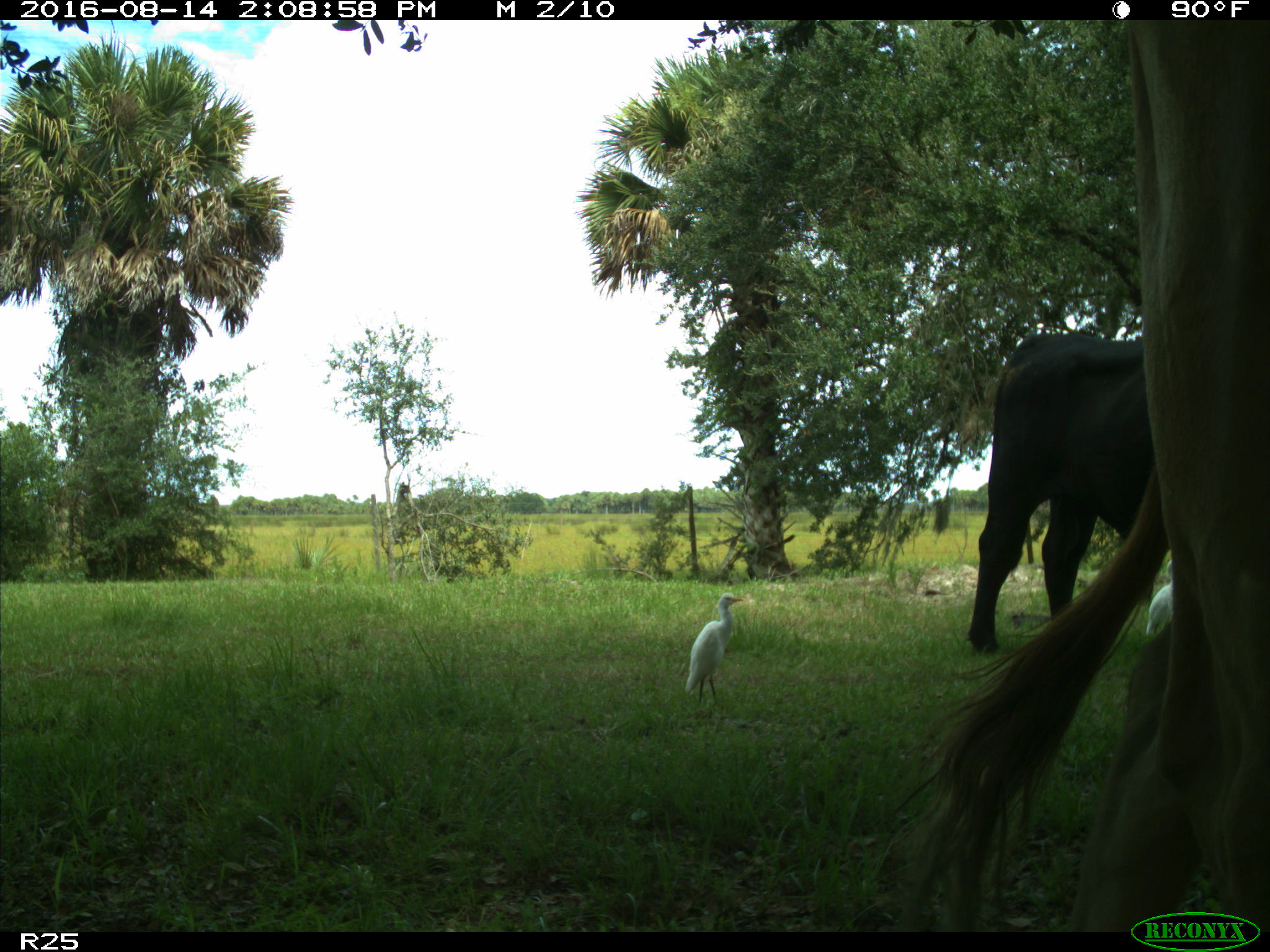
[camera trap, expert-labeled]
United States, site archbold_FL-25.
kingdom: Animalia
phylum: Chordata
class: Mammalia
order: Artiodactyla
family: Bovidae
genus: Bos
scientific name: Bos taurus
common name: domestic cow